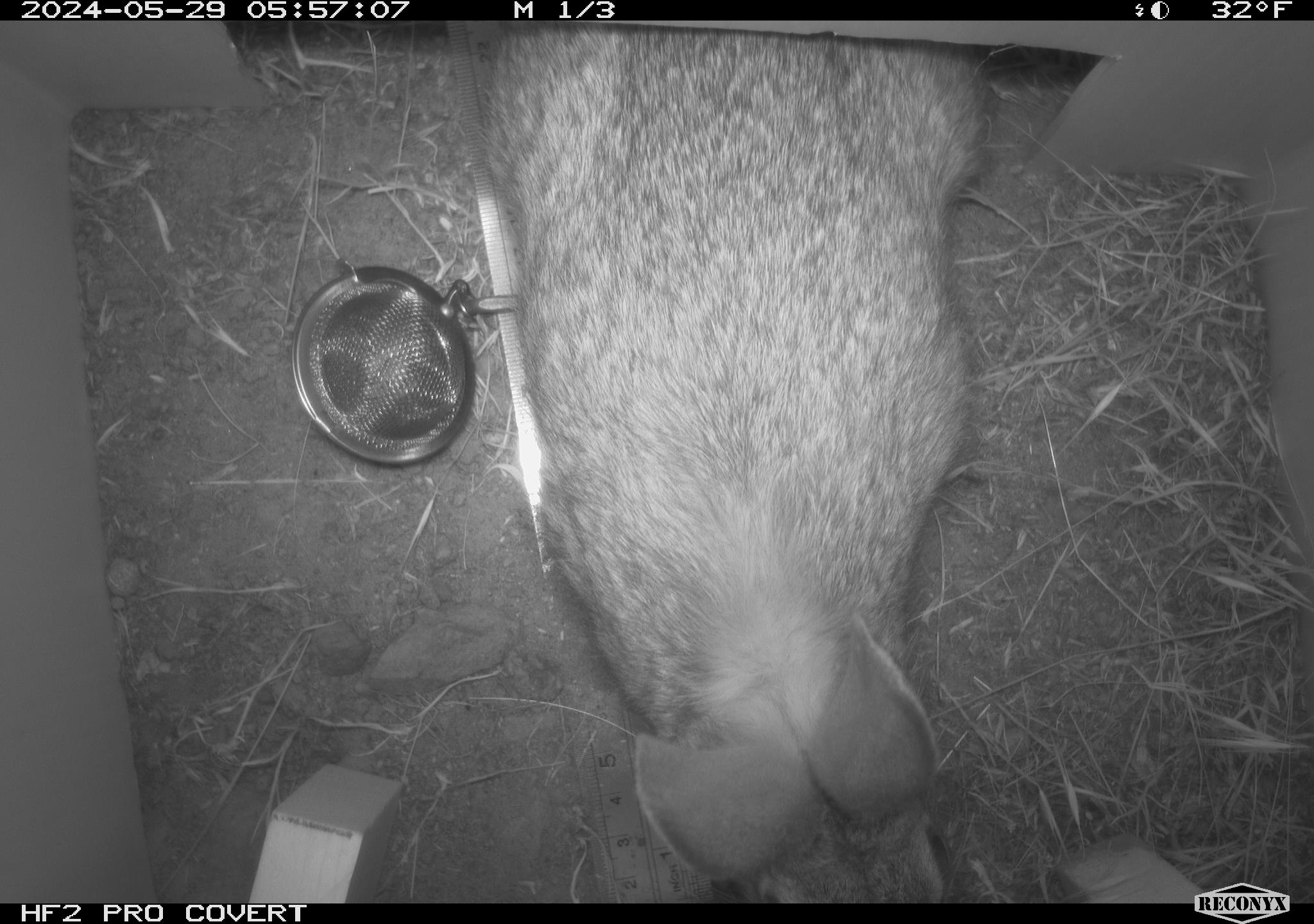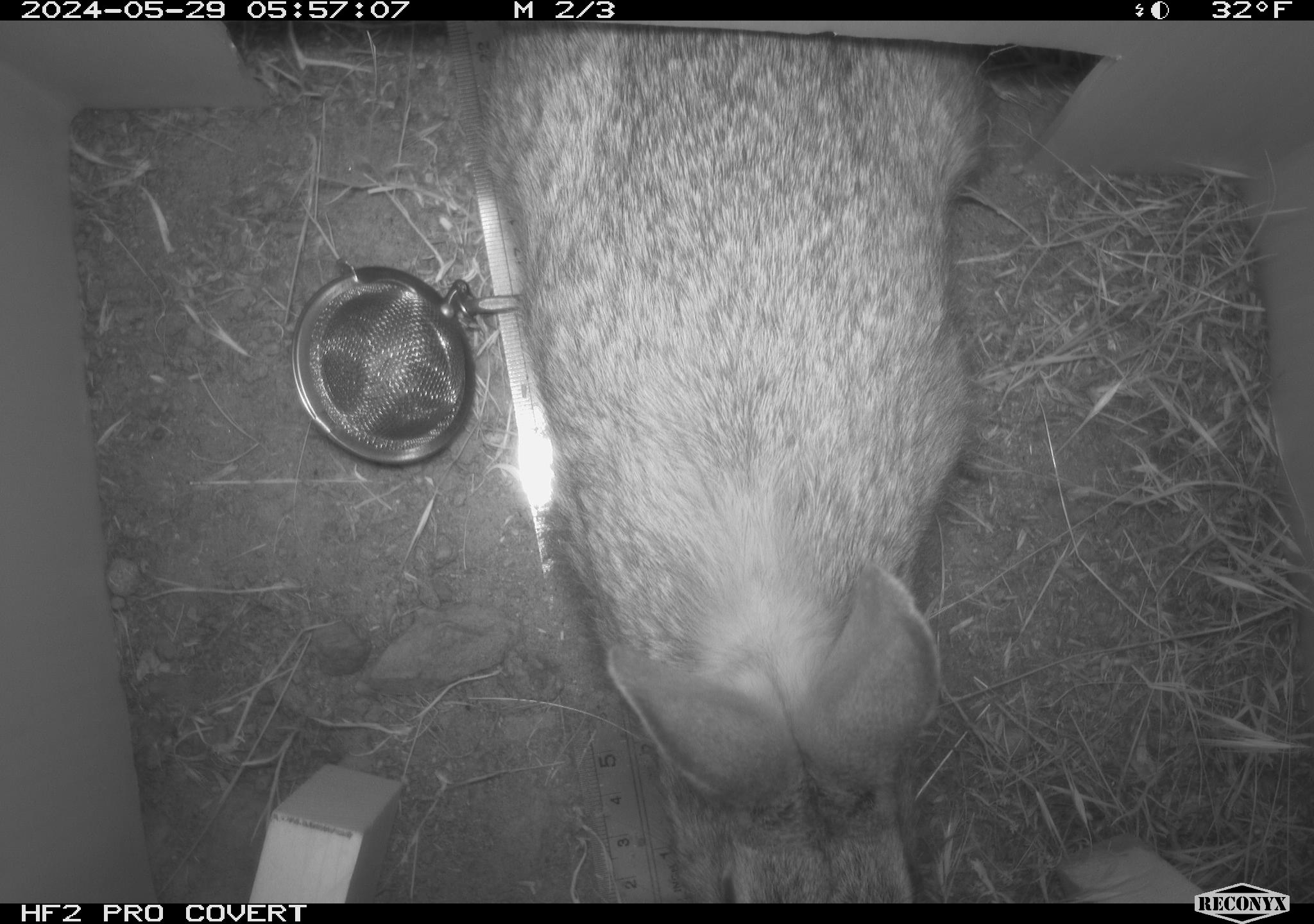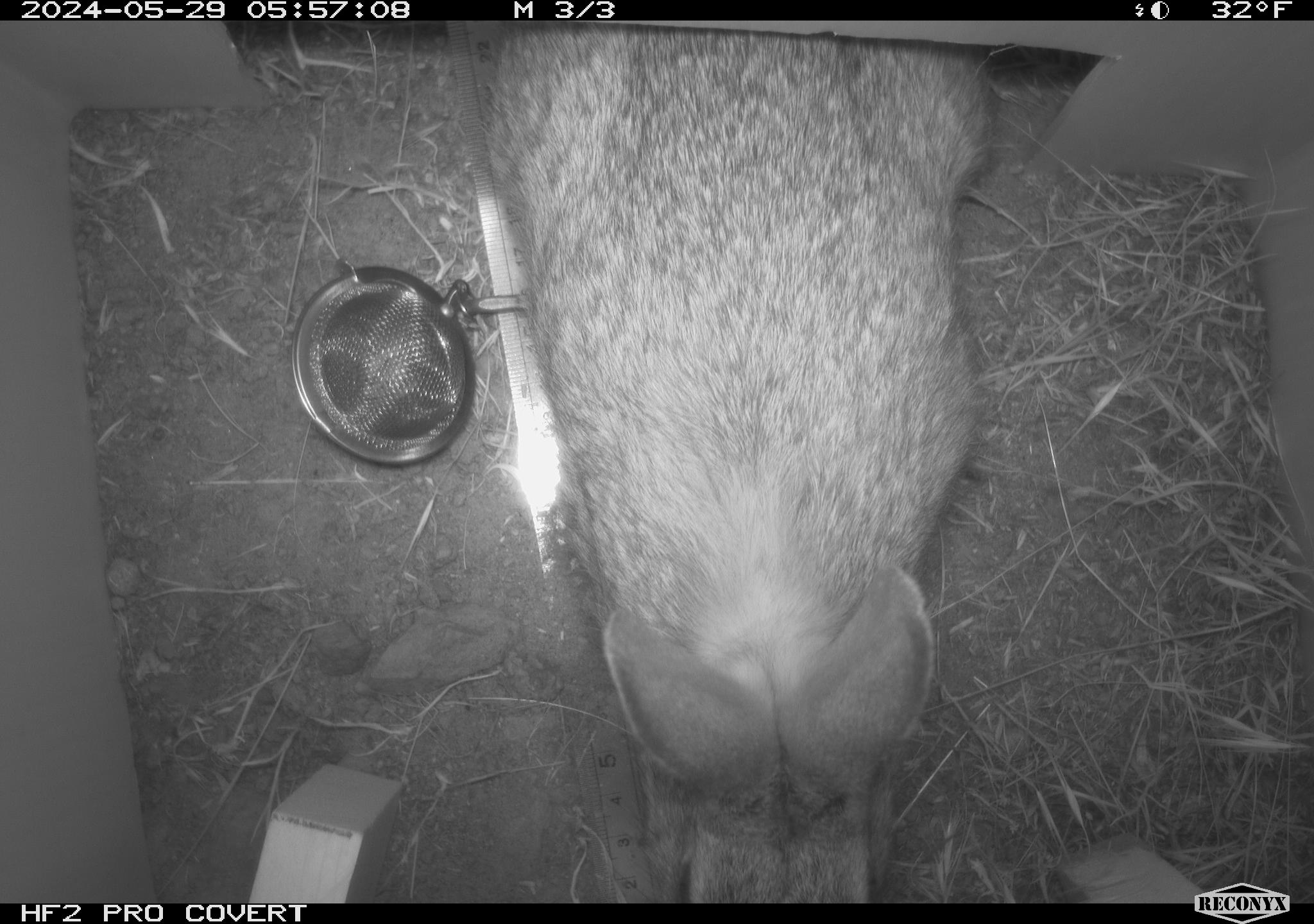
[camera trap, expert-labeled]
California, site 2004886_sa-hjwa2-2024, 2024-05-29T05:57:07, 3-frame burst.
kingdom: Animalia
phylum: Chordata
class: Mammalia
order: Lagomorpha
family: Leporidae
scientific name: Leporidae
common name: rabbit or hare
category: rabbit and hare family